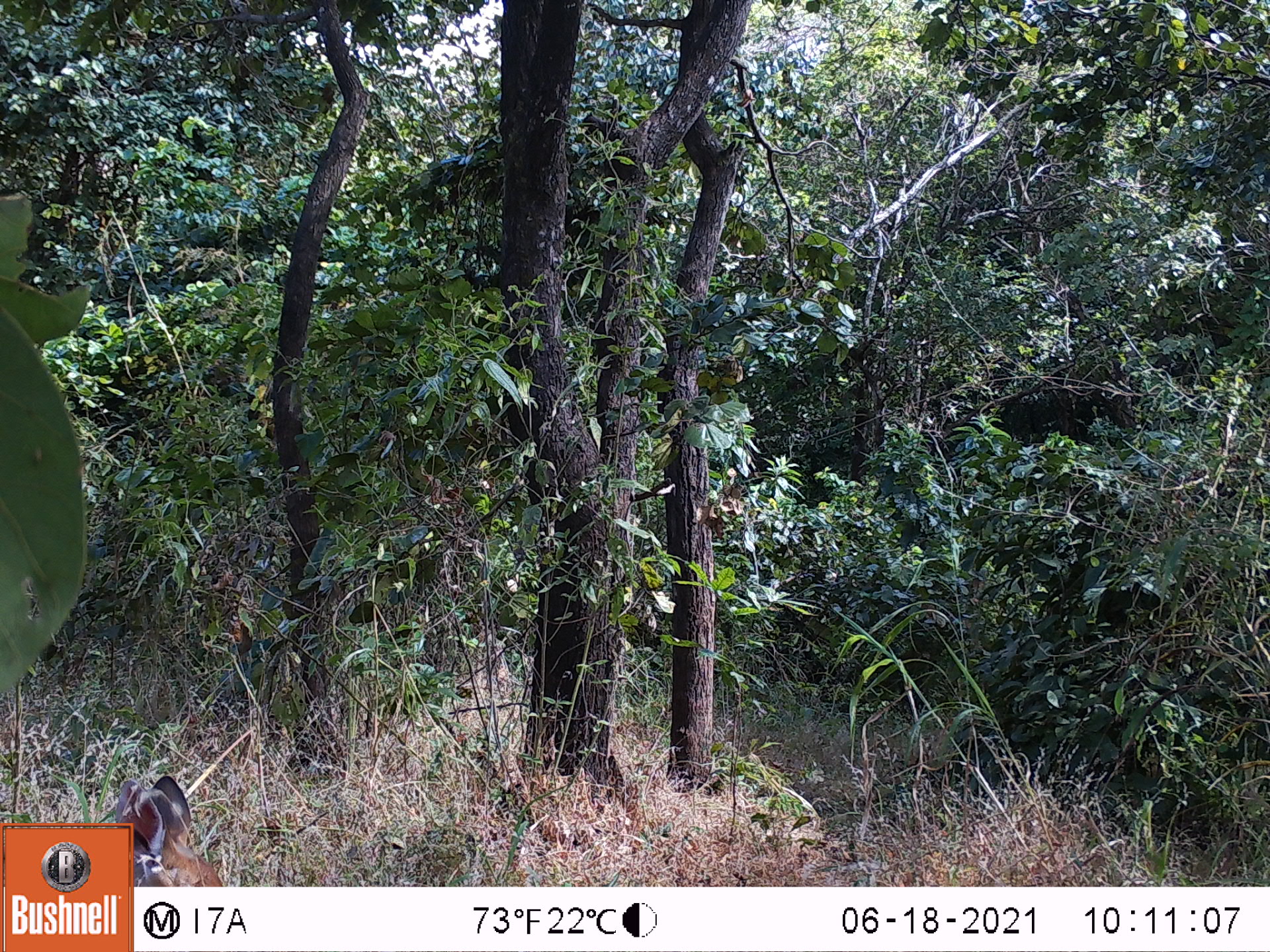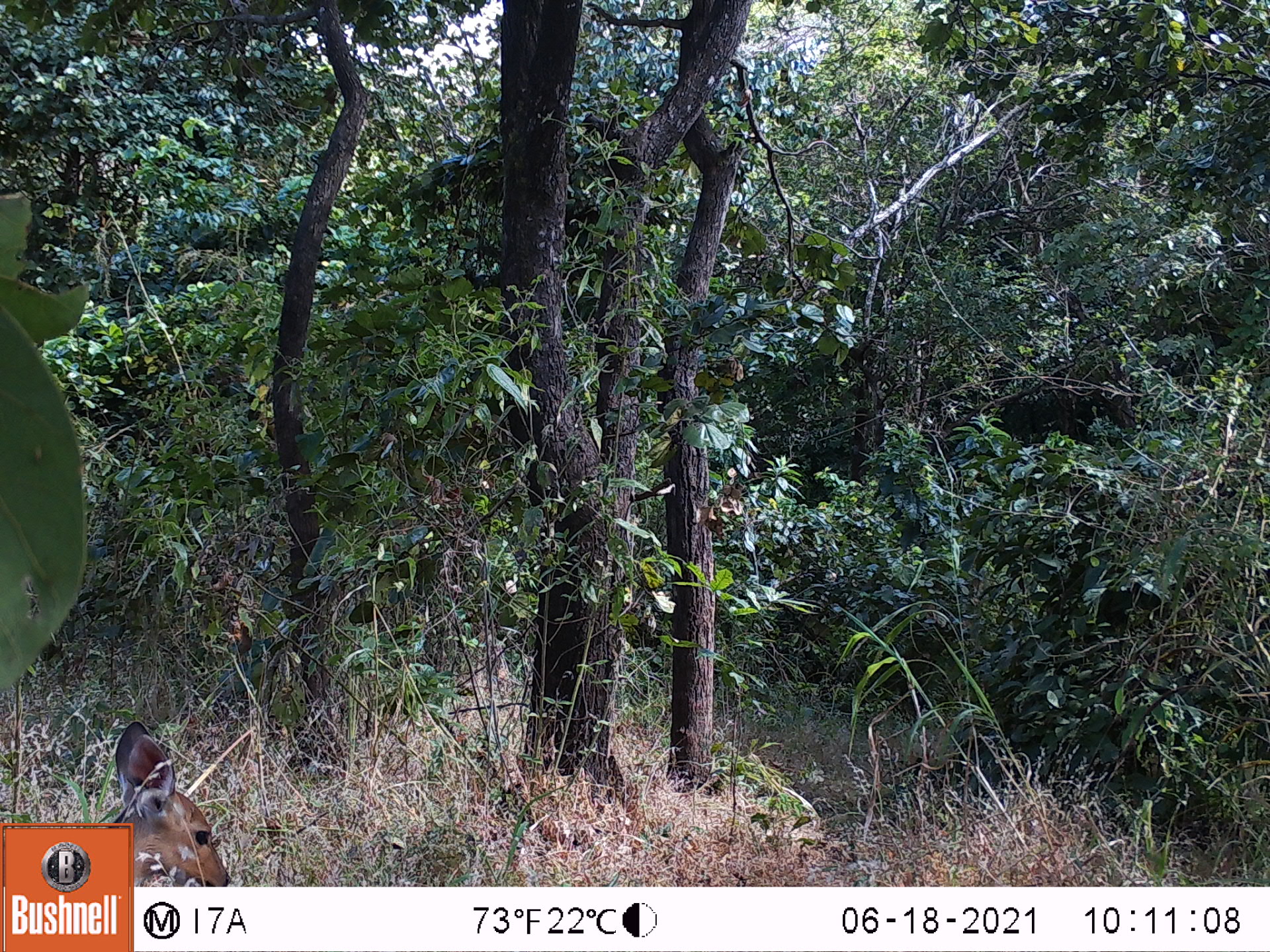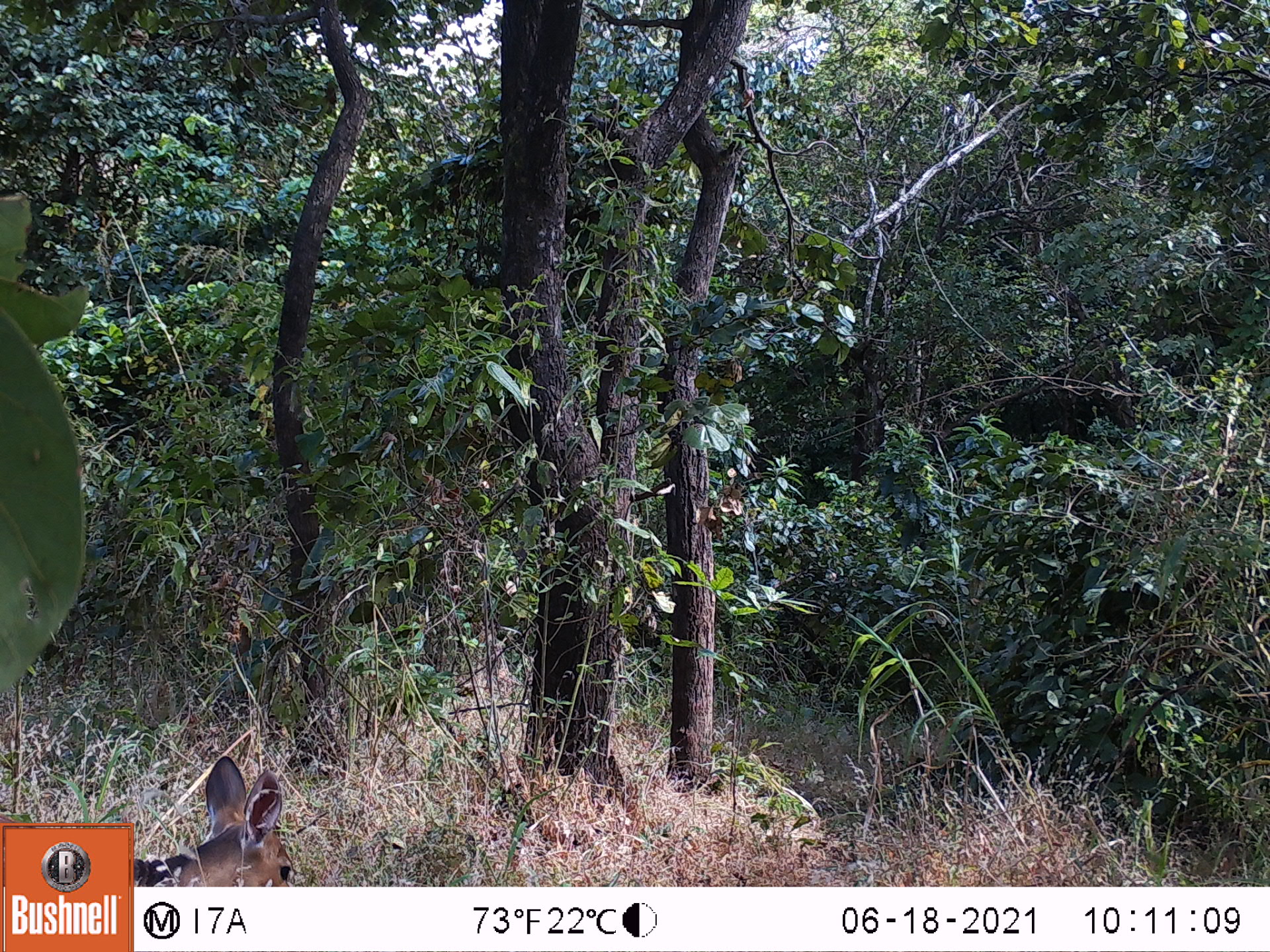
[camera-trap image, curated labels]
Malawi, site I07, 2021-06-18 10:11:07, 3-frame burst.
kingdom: Animalia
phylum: Chordata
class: Mammalia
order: Artiodactyla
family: Bovidae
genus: Tragelaphus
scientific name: Tragelaphus sylvaticus sylvaticus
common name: cape bushbuck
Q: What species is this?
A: Cape bushbuck (Tragelaphus sylvaticus sylvaticus).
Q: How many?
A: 1.